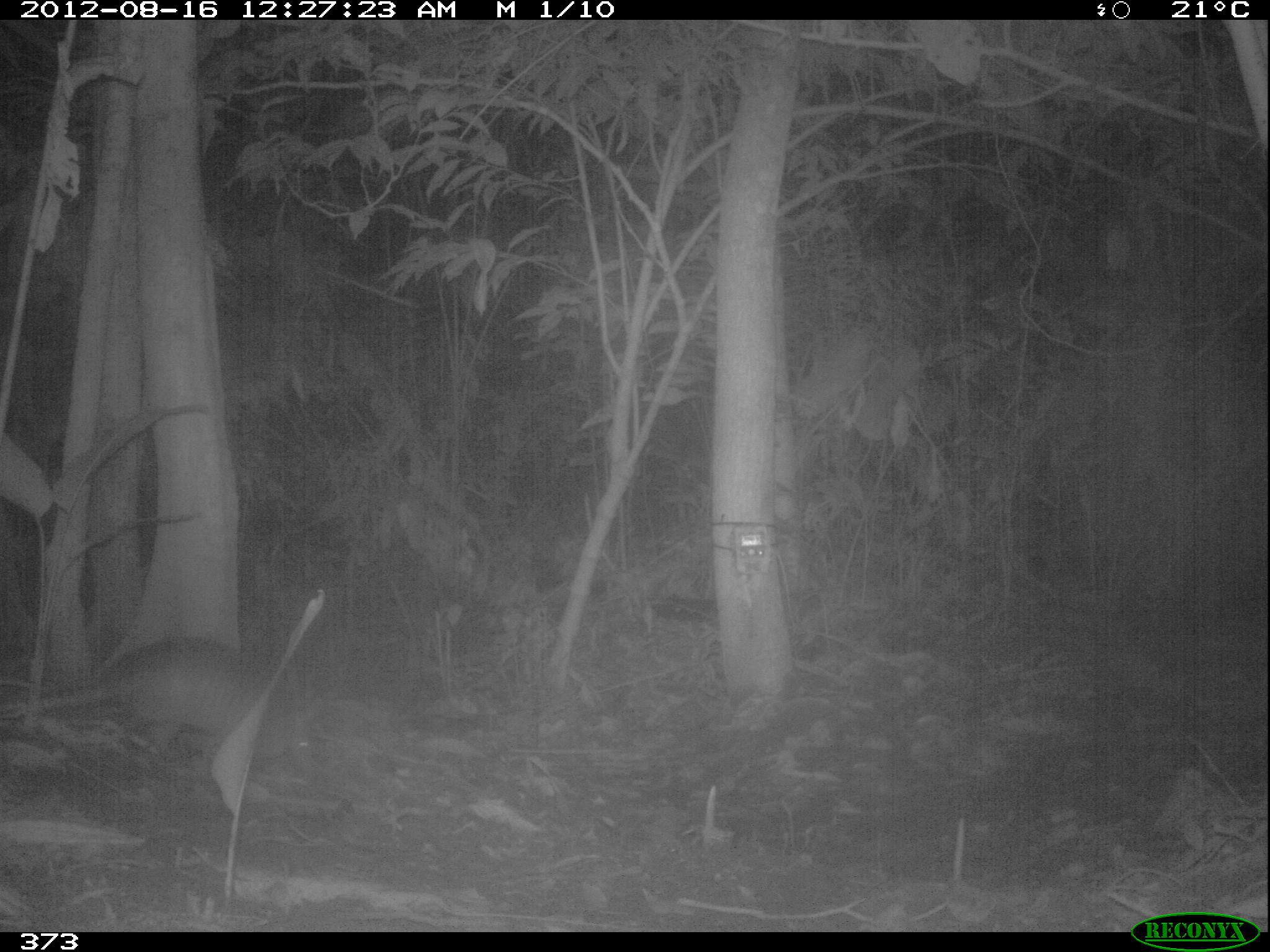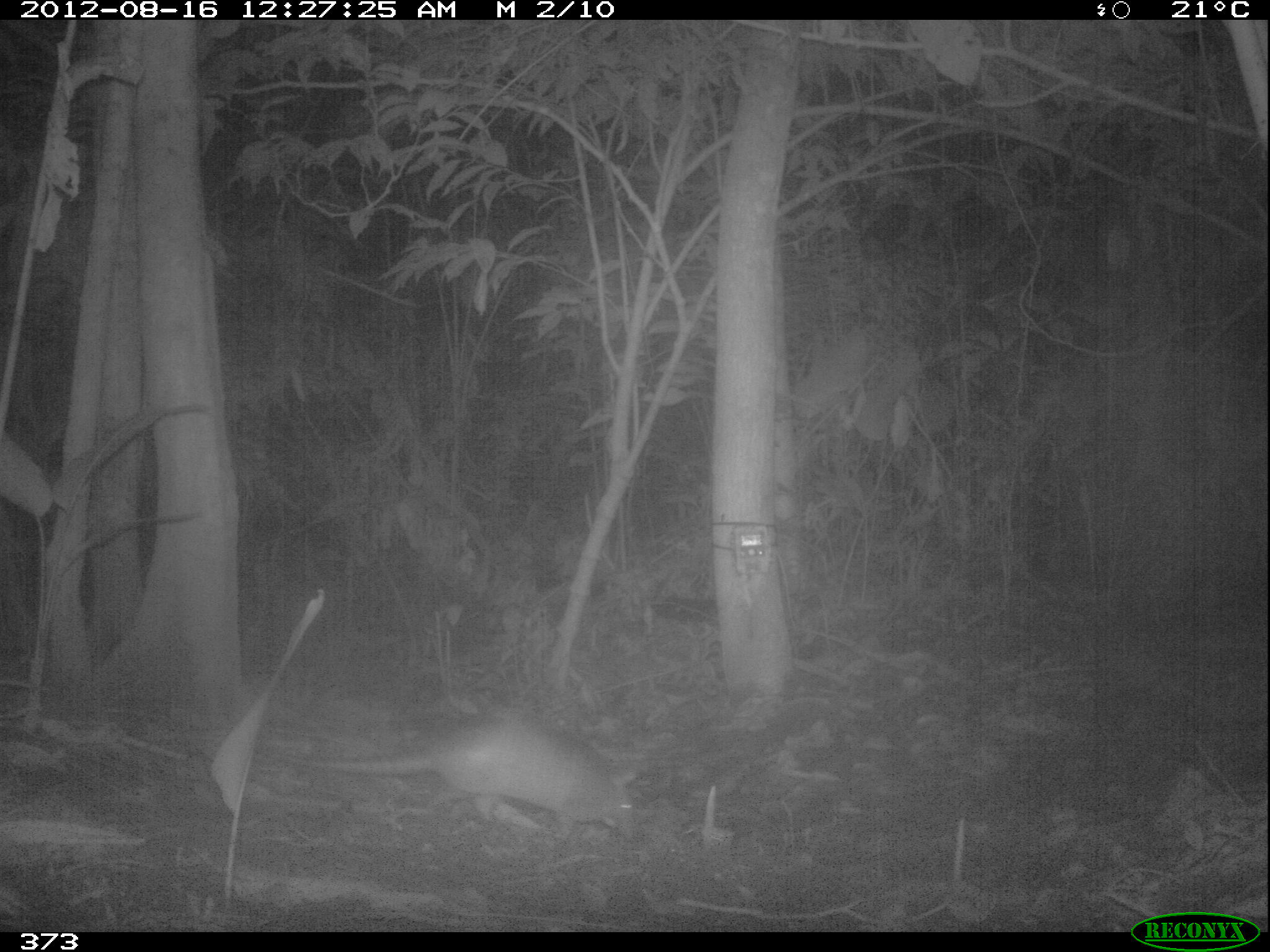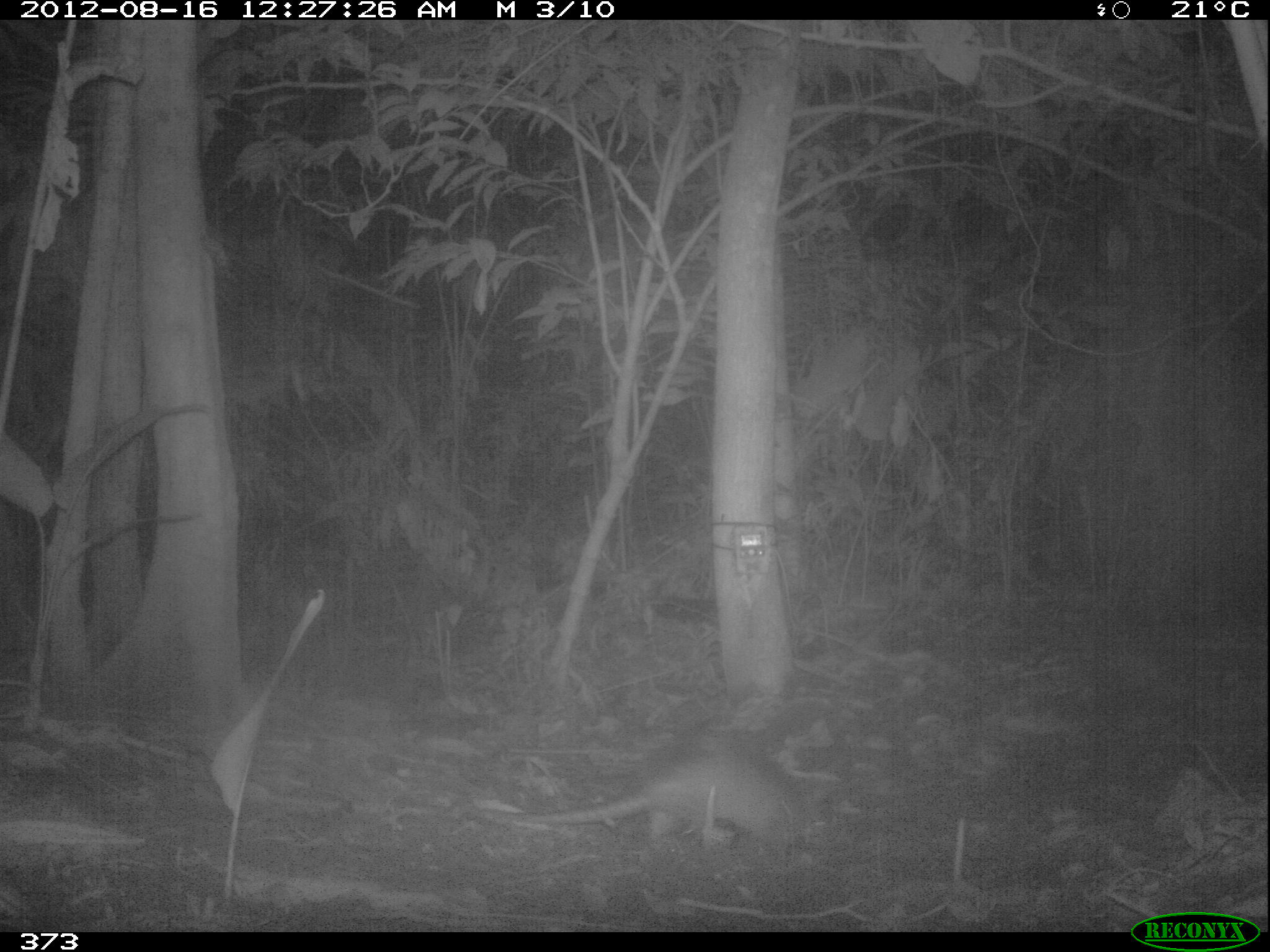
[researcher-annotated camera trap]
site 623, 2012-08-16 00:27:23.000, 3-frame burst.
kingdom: Animalia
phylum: Chordata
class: Mammalia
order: Cingulata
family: Dasypodidae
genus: Dasypus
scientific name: Dasypus novemcinctus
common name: nine-banded armadillo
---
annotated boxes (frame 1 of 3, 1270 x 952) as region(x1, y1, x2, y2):
dasypus novemcinctus: region(2, 639, 326, 770)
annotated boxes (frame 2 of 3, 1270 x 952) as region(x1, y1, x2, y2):
dasypus novemcinctus: region(288, 705, 635, 842)